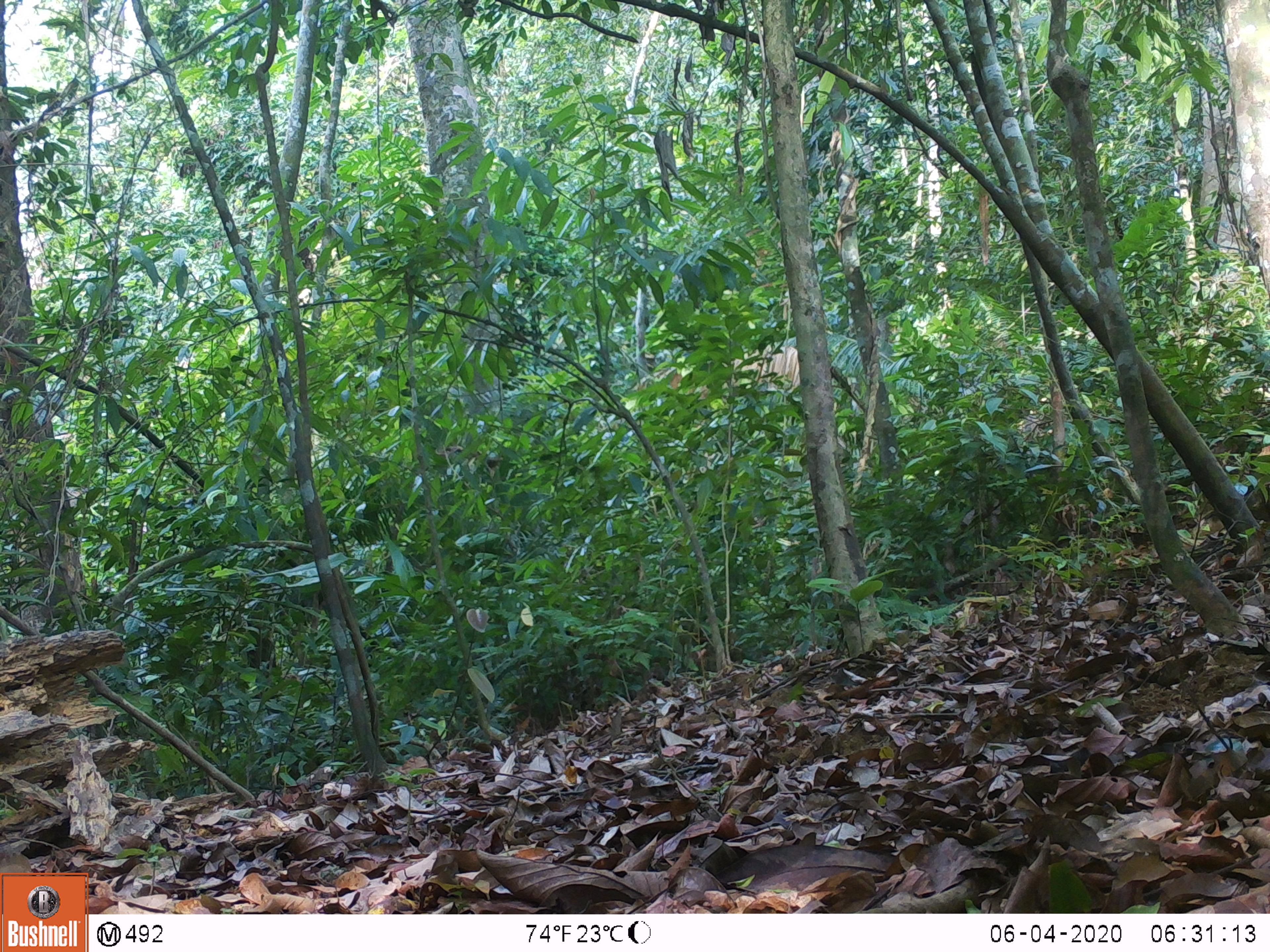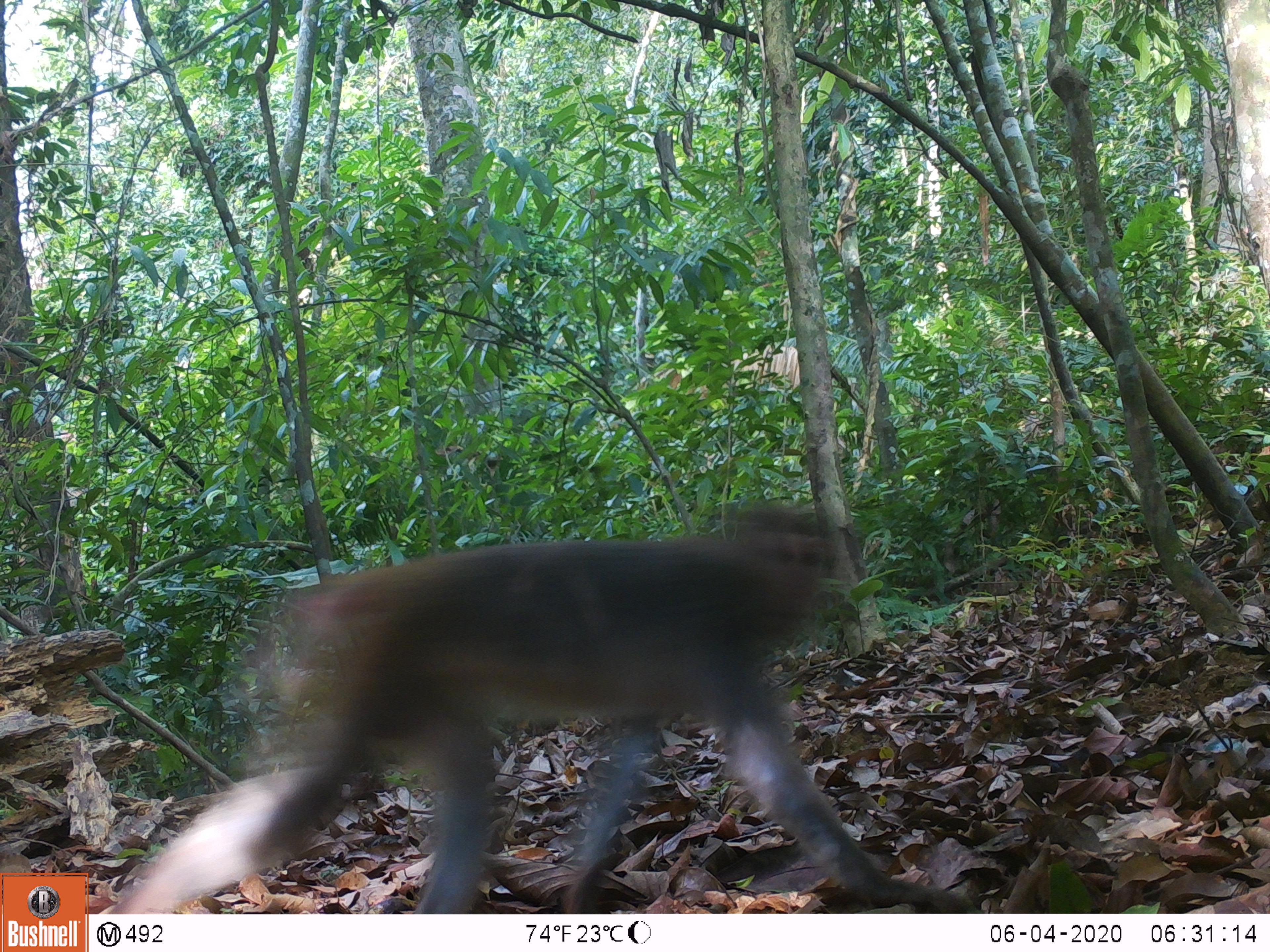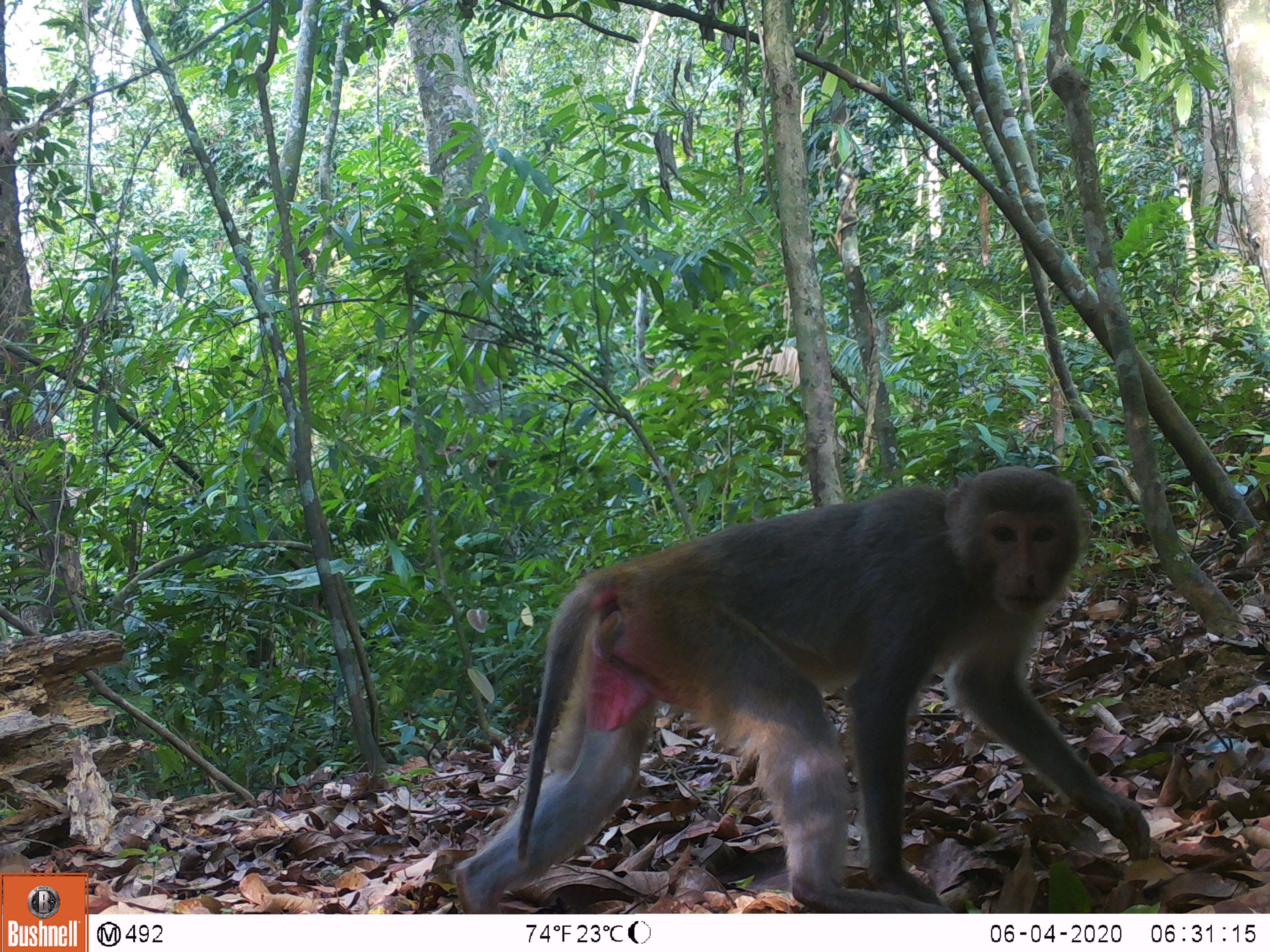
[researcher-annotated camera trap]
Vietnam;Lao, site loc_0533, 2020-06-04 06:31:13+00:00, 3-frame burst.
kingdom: Animalia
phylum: Chordata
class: Mammalia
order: Primates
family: Cercopithecidae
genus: Macaca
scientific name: Macaca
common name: macaques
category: assam or rhesus macaque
Assam or rhesus macaque (macaques) (Macaca). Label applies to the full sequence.